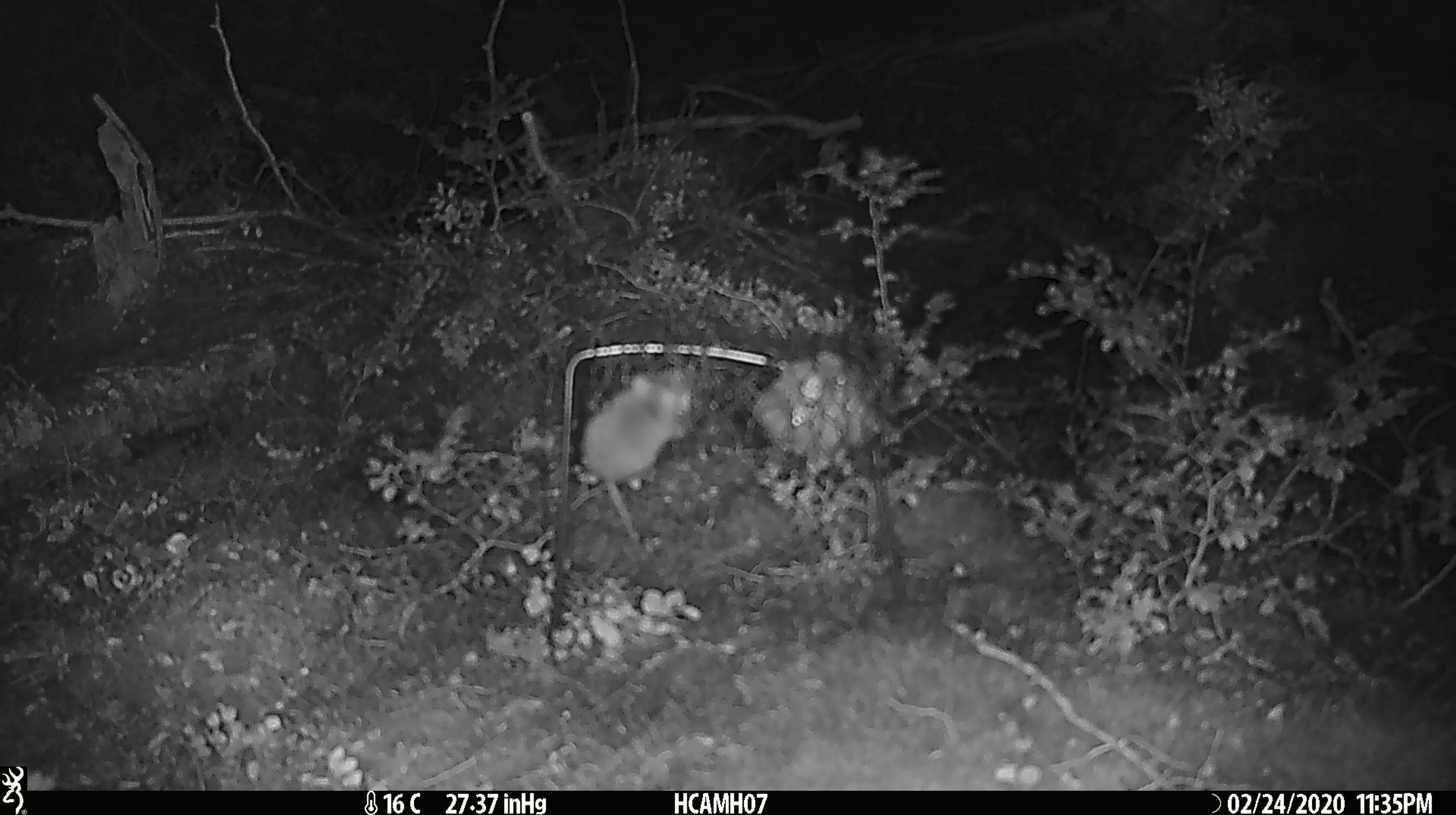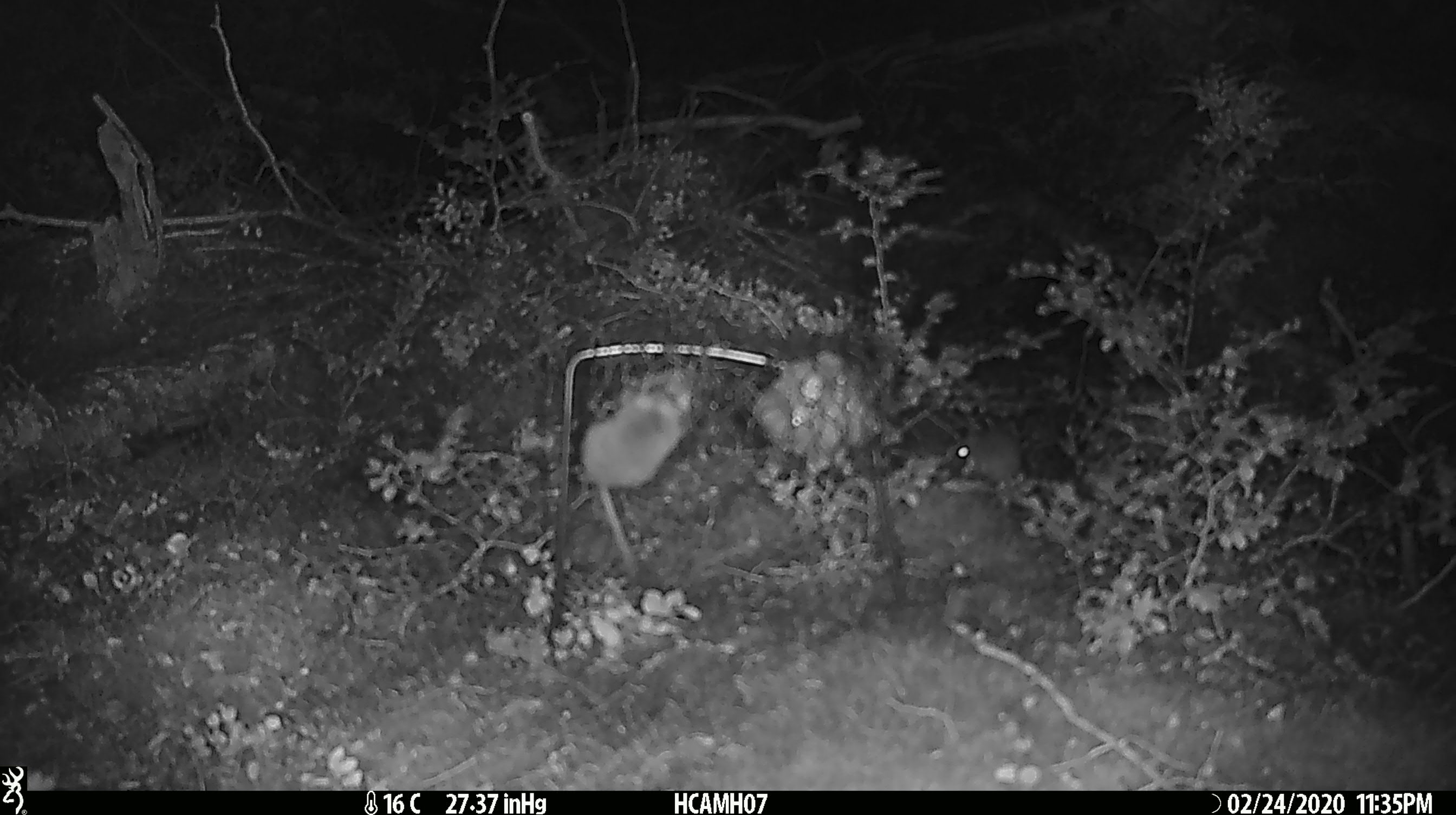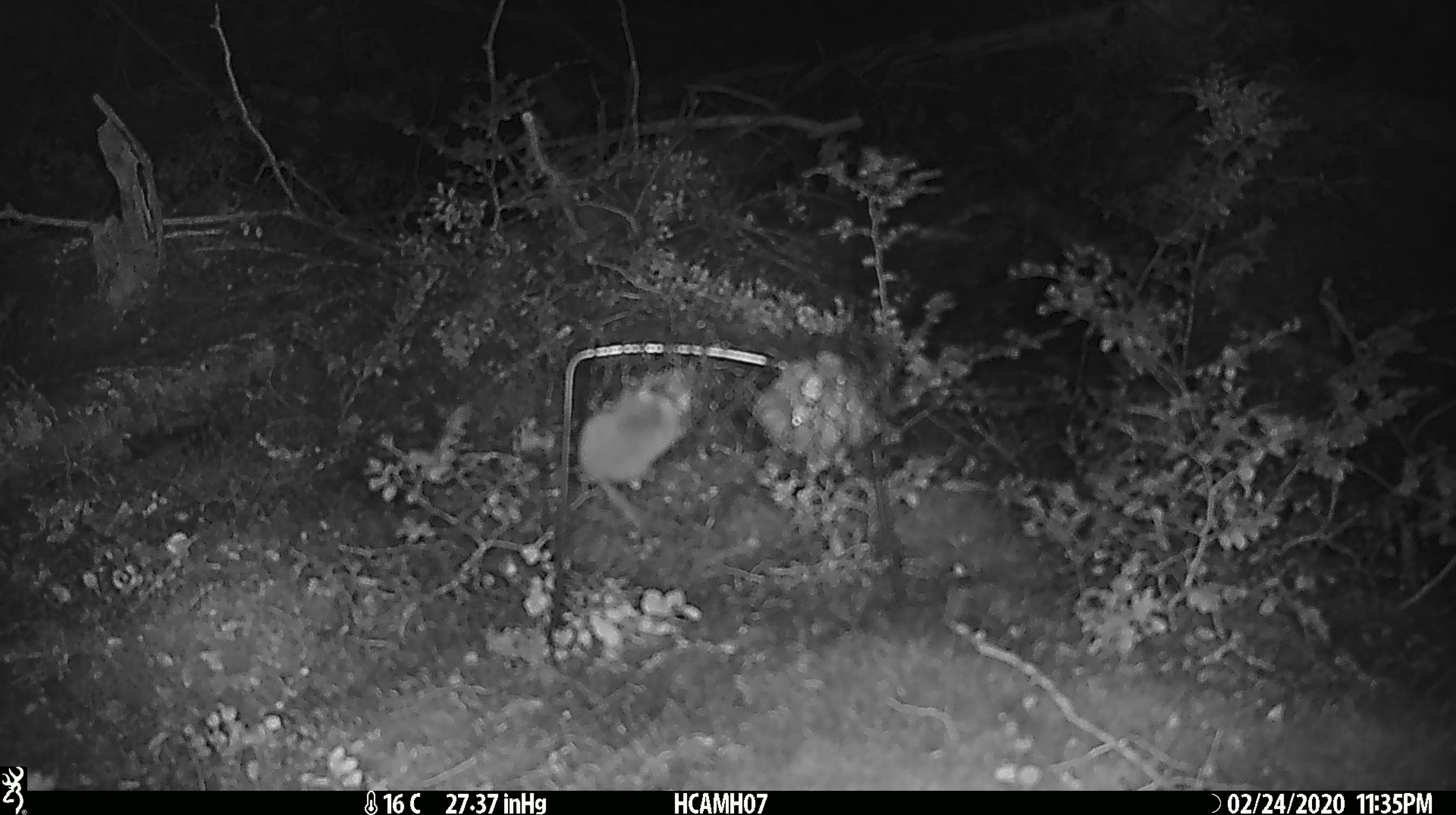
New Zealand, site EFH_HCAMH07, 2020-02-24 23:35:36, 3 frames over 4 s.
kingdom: Animalia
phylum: Chordata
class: Mammalia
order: Rodentia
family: Muridae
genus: Mus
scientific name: Mus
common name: mouse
Mouse (Mus).